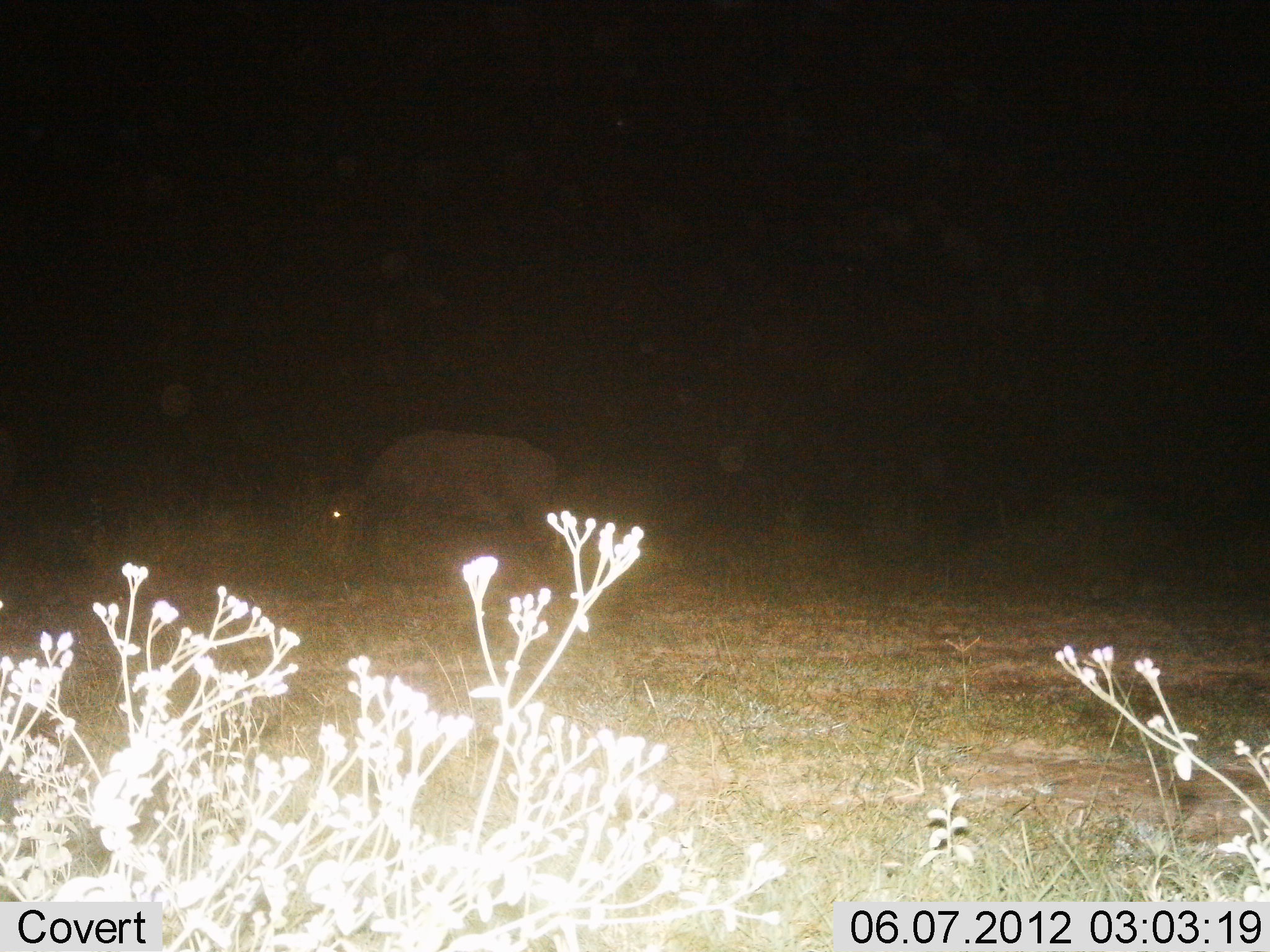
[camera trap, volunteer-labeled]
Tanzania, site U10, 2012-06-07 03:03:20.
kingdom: Animalia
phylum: Chordata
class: Mammalia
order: Artiodactyla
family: Bovidae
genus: Syncerus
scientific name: Syncerus caffer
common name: cape buffalo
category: buffalo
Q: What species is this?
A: Buffalo (cape buffalo) (Syncerus caffer).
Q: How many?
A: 1.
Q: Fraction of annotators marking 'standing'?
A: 22%.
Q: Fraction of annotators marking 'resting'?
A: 0%.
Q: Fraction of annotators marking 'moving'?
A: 33%.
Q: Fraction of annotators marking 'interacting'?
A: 0%.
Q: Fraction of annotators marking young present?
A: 0%.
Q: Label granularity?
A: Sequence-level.